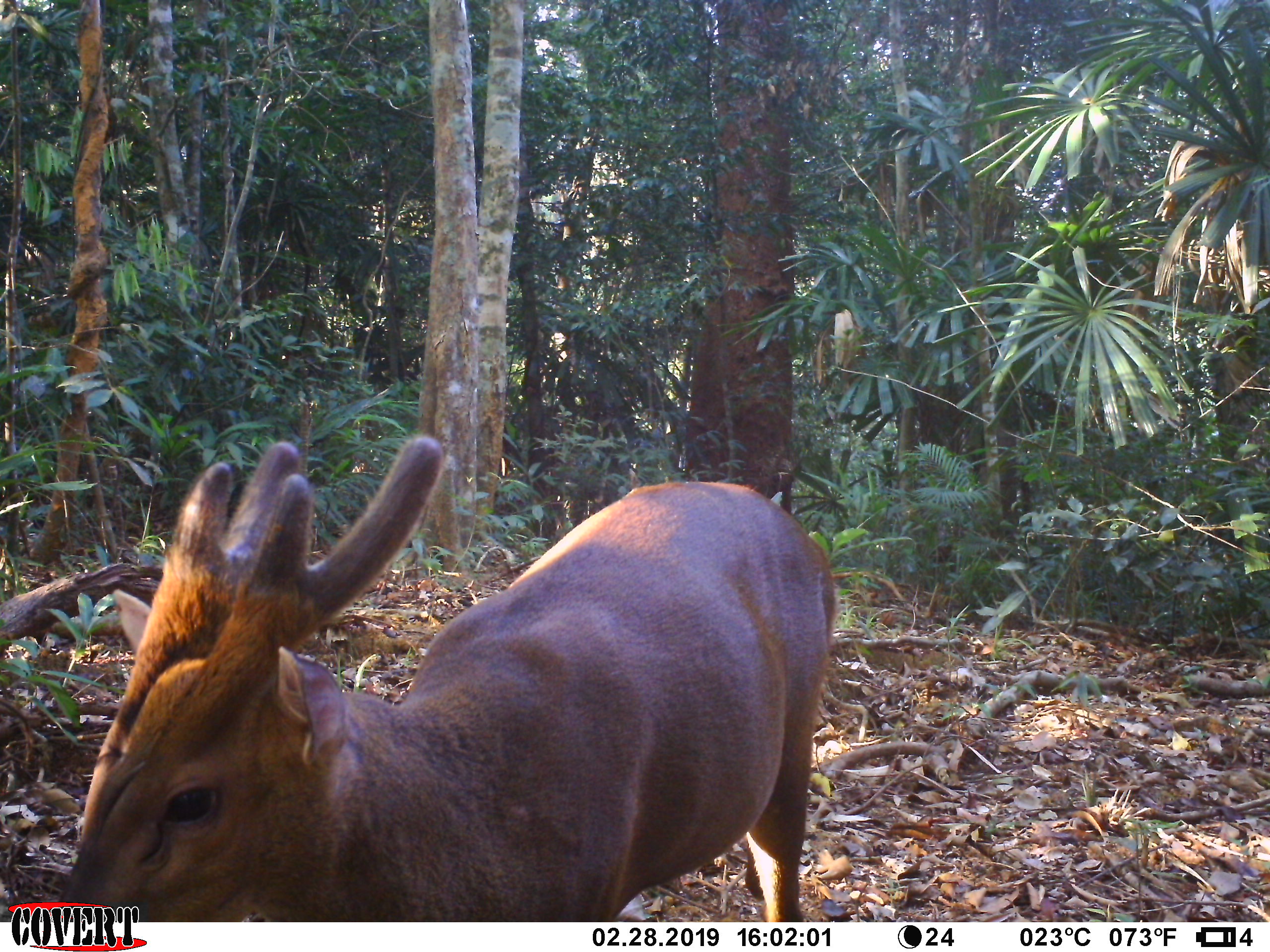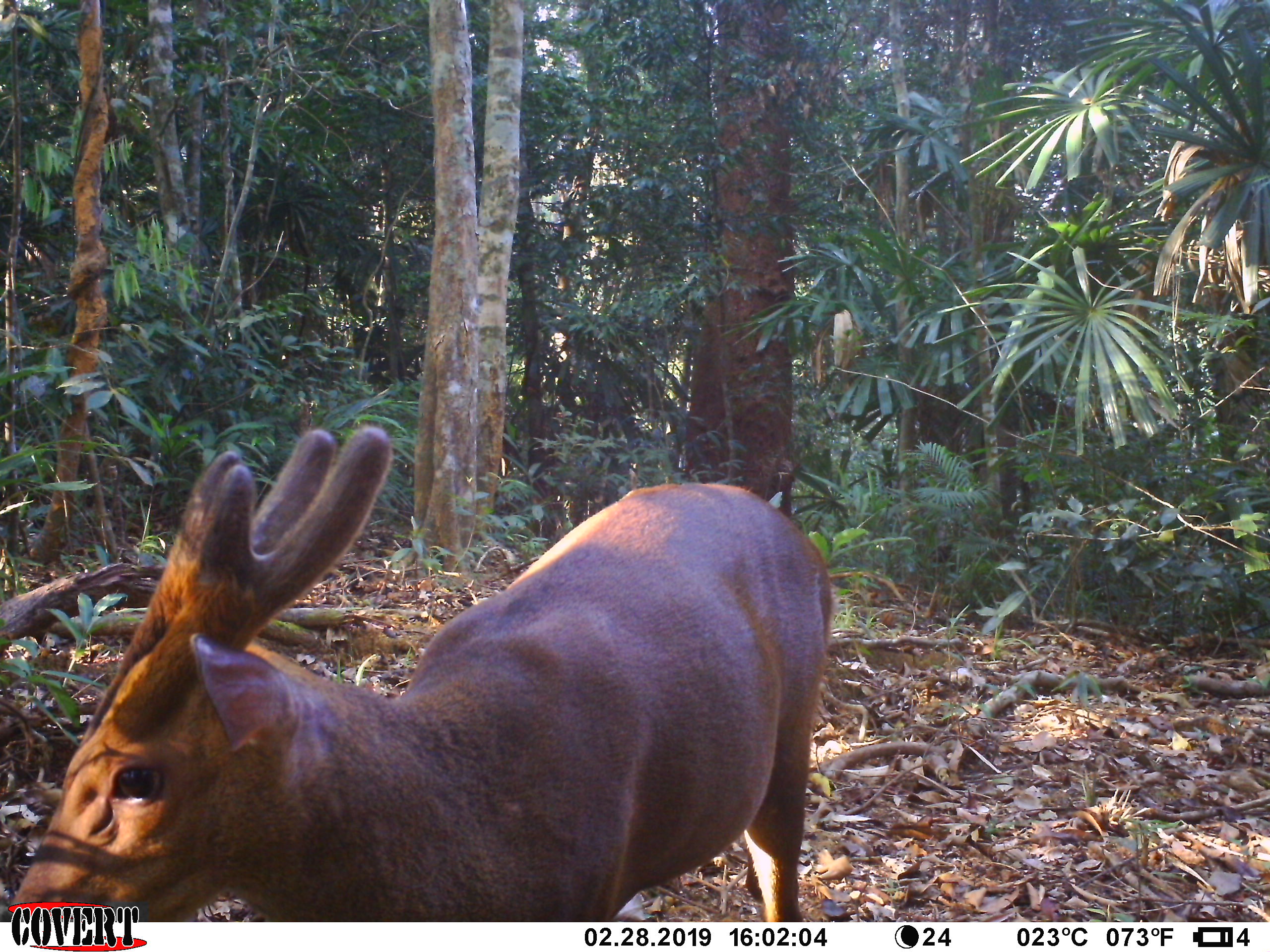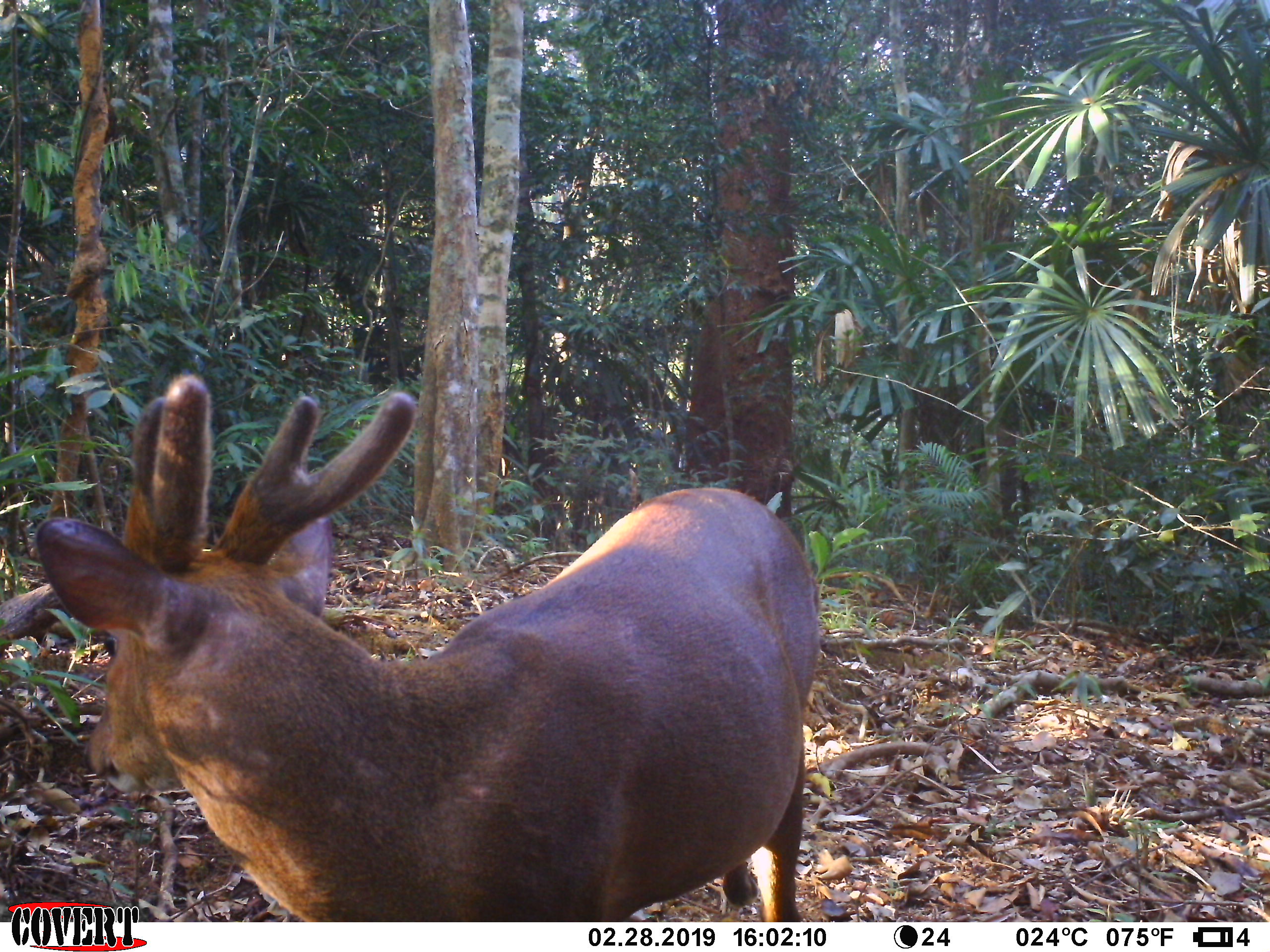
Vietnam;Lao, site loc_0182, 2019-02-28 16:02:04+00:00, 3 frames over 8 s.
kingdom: Animalia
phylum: Chordata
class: Mammalia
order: Artiodactyla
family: Cervidae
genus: Muntiacus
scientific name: Muntiacus vuquangensis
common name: large-antlered muntjac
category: large antlered muntjac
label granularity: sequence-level